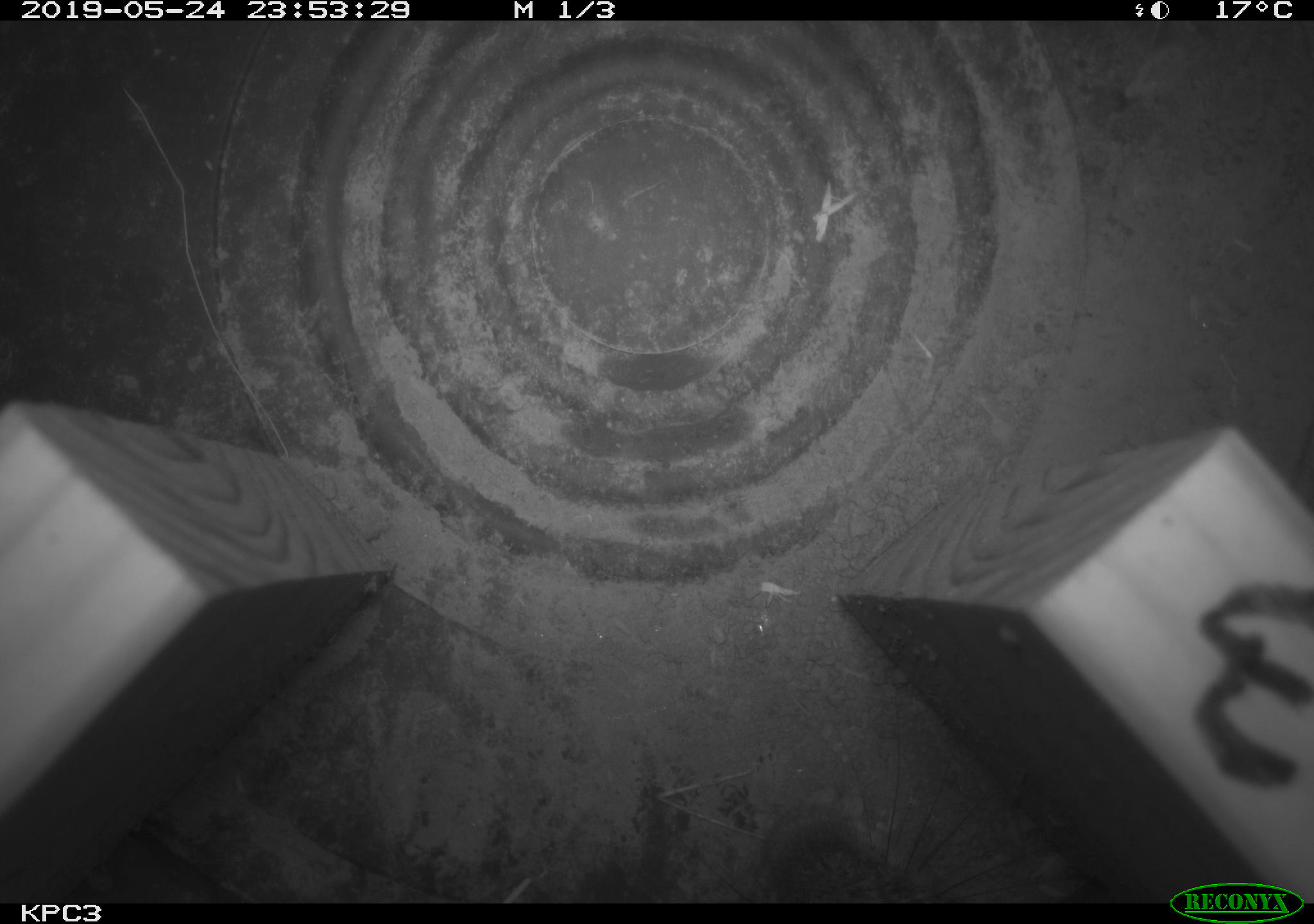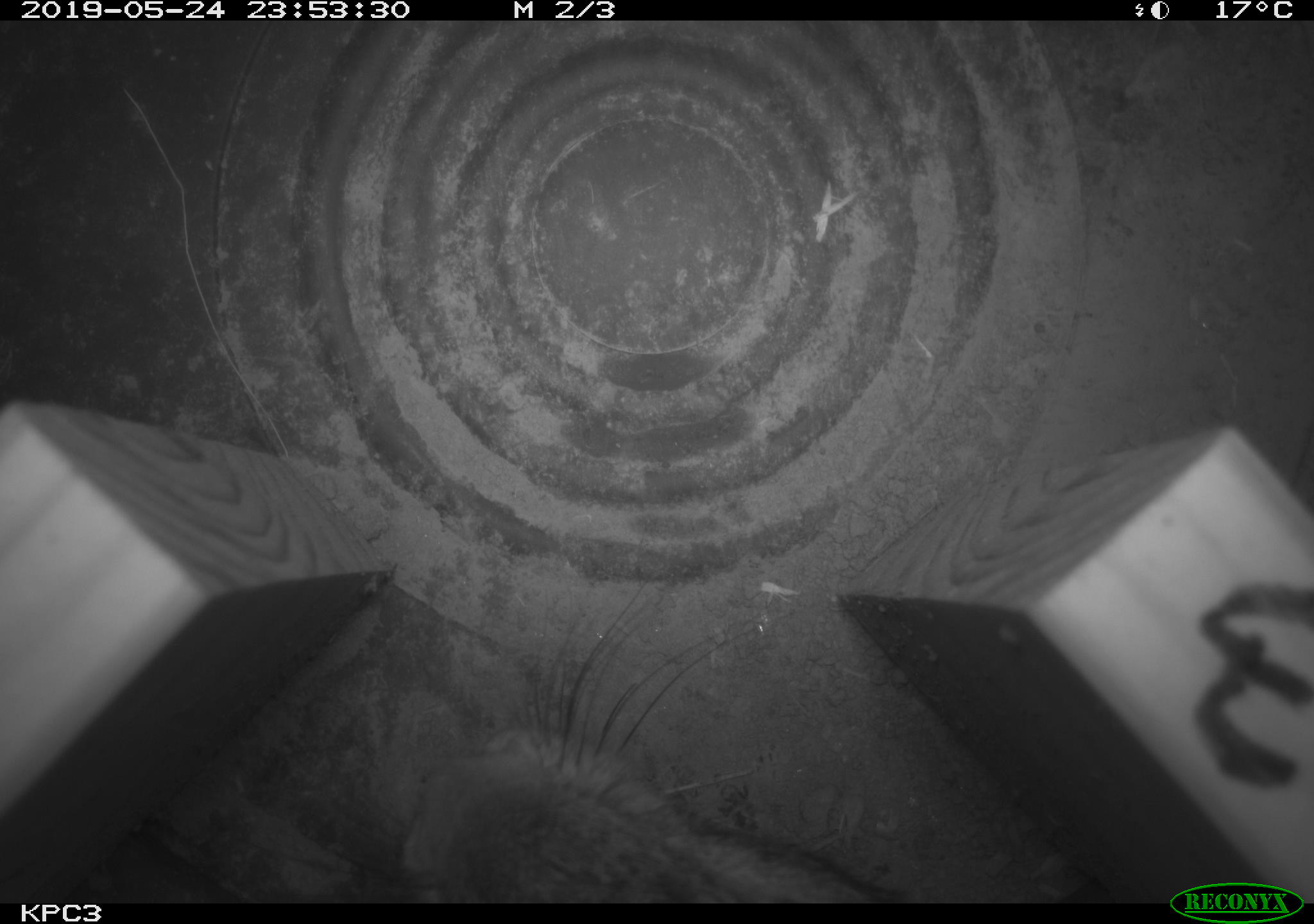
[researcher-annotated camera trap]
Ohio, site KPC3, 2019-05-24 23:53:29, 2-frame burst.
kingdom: Animalia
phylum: Chordata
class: Mammalia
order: Lagomorpha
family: Leporidae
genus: Sylvilagus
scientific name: Sylvilagus floridanus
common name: eastern cottontail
Eastern cottontail (Sylvilagus floridanus).